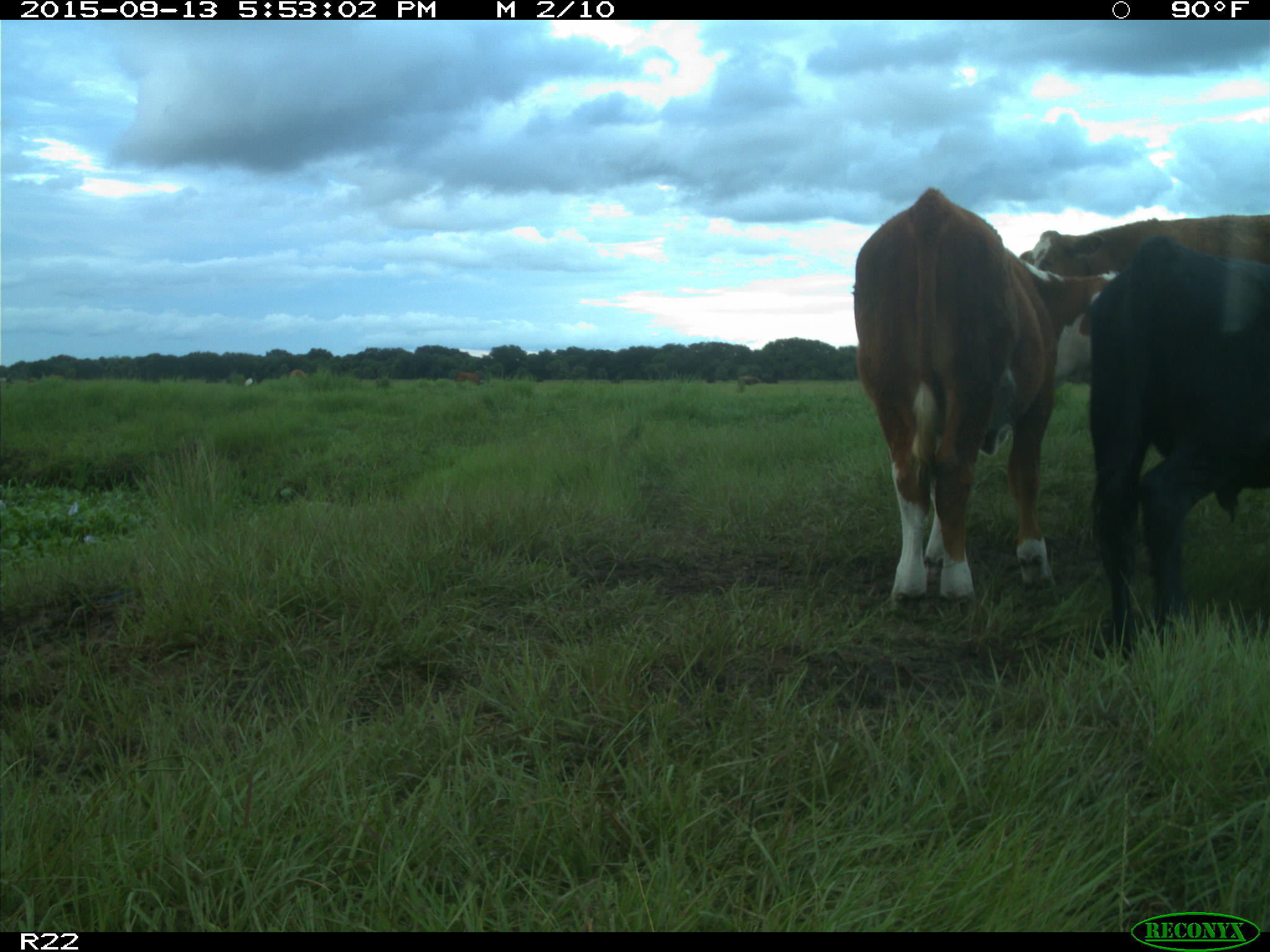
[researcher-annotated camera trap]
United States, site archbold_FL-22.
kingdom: Animalia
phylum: Chordata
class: Mammalia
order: Artiodactyla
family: Bovidae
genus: Bos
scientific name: Bos taurus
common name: domestic cow